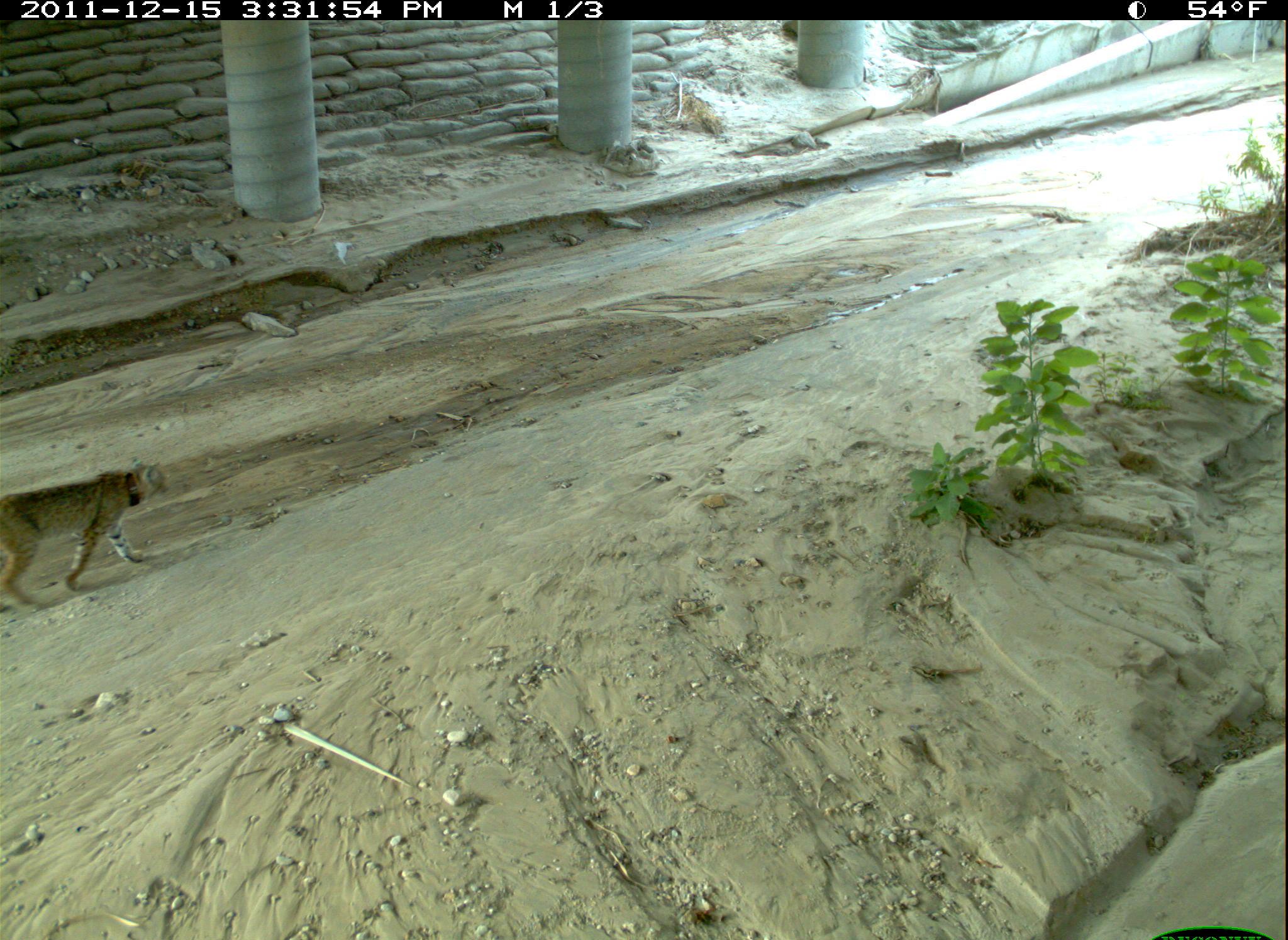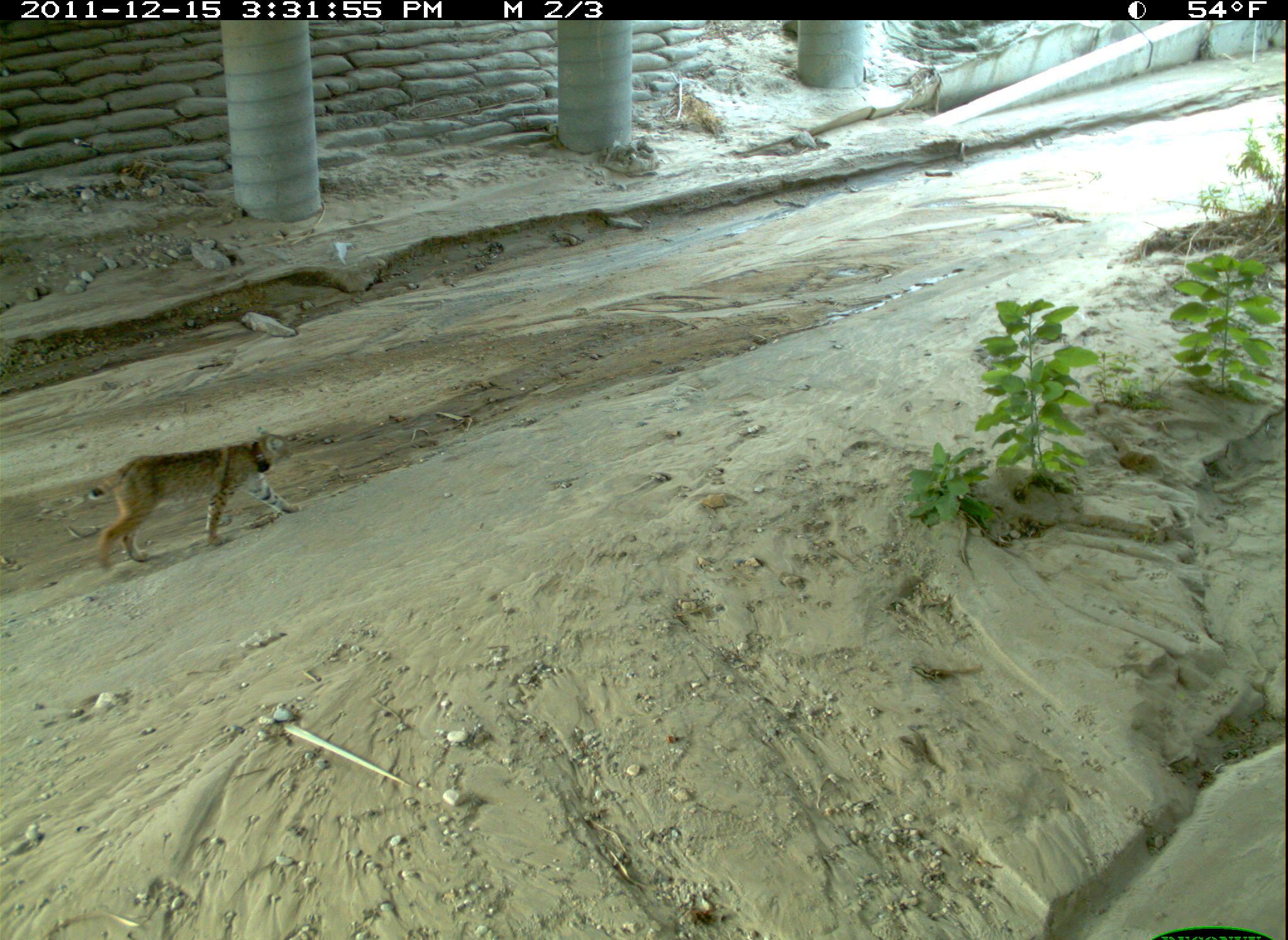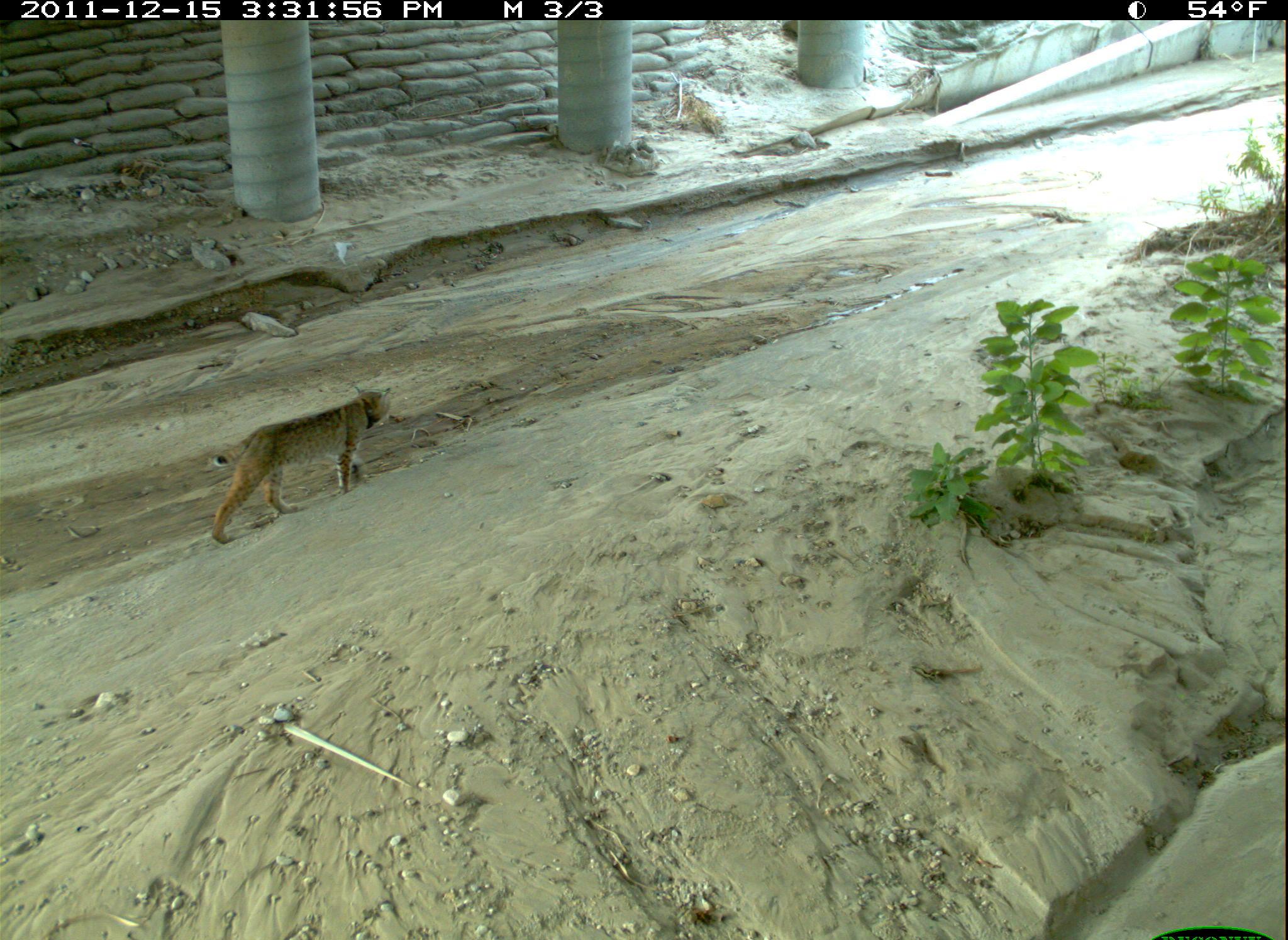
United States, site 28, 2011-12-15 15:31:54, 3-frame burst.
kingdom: Animalia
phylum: Chordata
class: Mammalia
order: Carnivora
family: Felidae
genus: Lynx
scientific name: Lynx rufus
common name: bobcat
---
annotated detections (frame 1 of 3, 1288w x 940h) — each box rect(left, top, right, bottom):
bobcat: rect(0, 453, 185, 620)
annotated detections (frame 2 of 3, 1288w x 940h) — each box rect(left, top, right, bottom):
bobcat: rect(60, 404, 317, 607)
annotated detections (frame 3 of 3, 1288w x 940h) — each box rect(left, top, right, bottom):
bobcat: rect(180, 372, 415, 554)